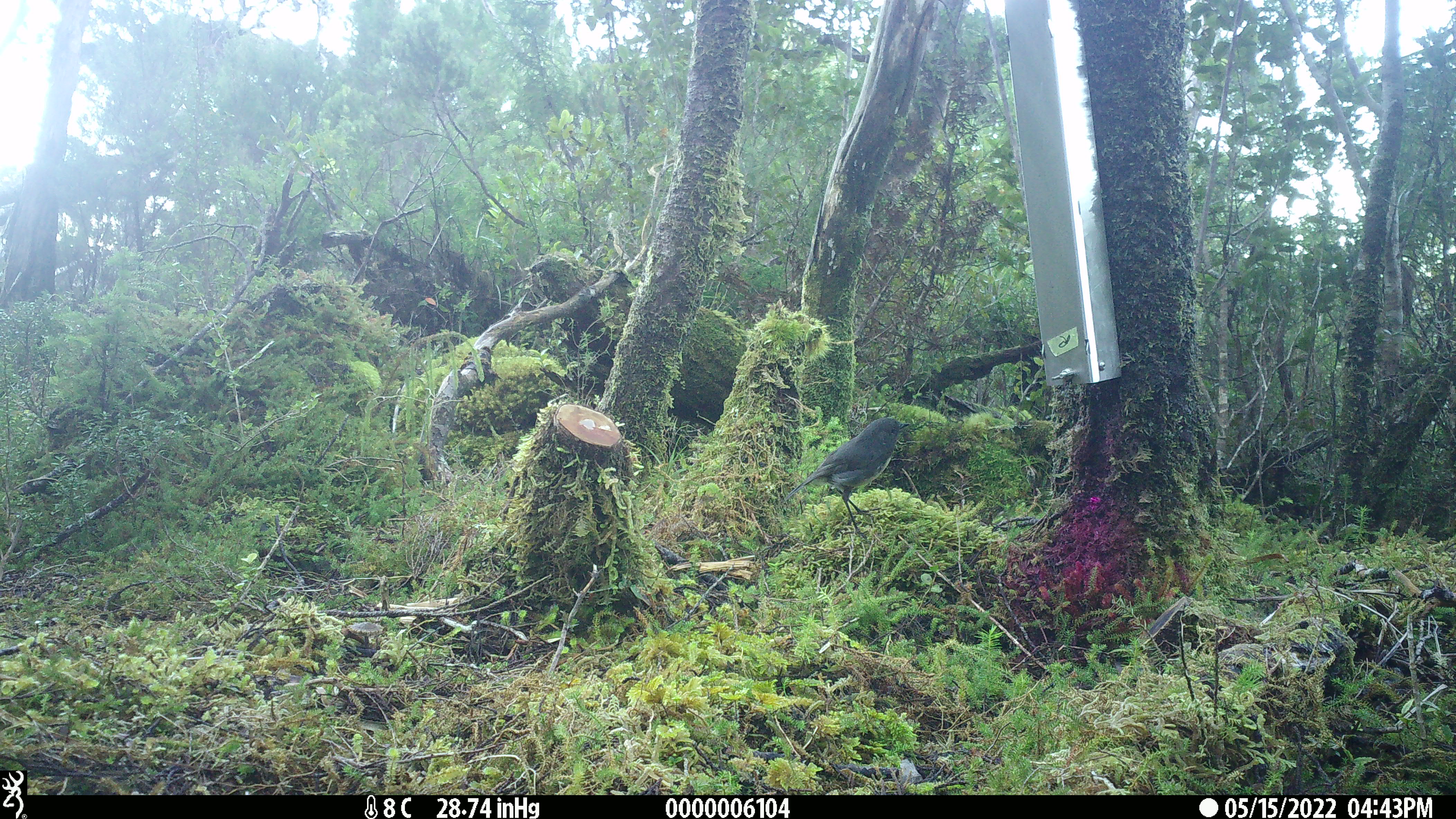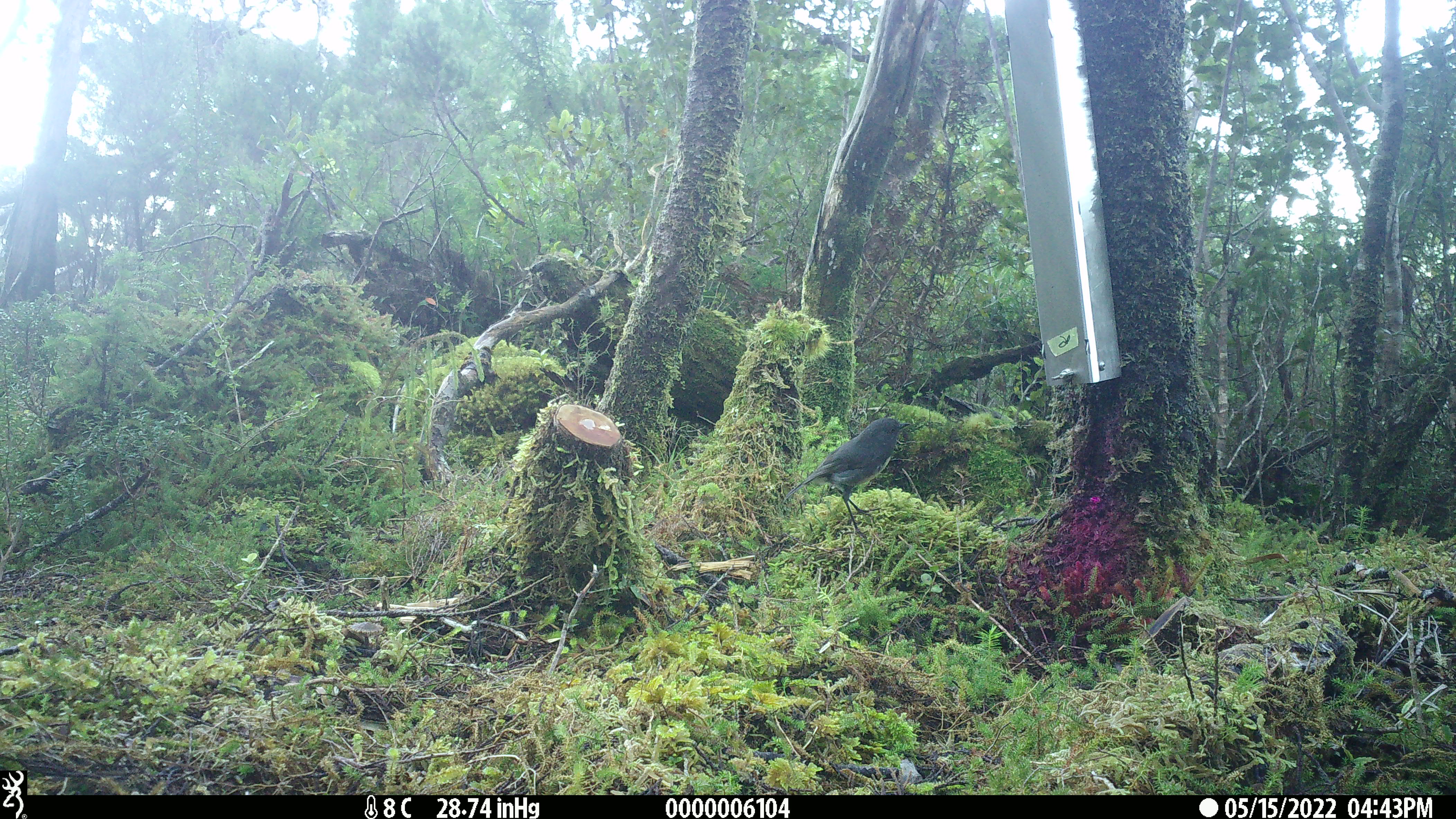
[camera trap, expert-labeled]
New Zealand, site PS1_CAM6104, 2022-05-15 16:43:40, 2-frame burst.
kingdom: Animalia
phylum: Chordata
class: Aves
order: Passeriformes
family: Petroicidae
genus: Petroica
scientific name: Petroica australis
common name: new zealand robin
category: robin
Robin (new zealand robin) (Petroica australis).